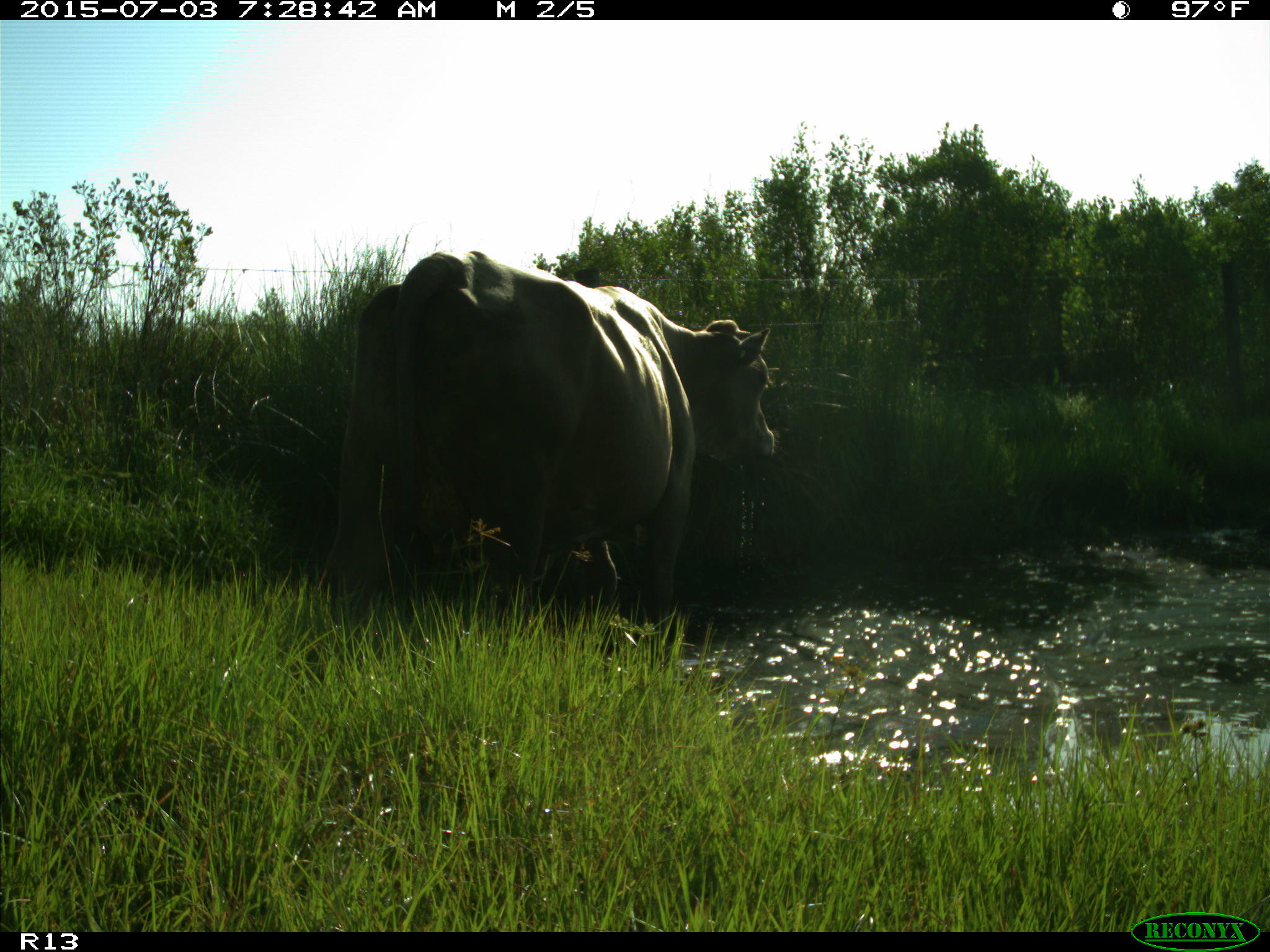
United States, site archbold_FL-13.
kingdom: Animalia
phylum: Chordata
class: Mammalia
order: Artiodactyla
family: Bovidae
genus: Bos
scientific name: Bos taurus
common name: domestic cow